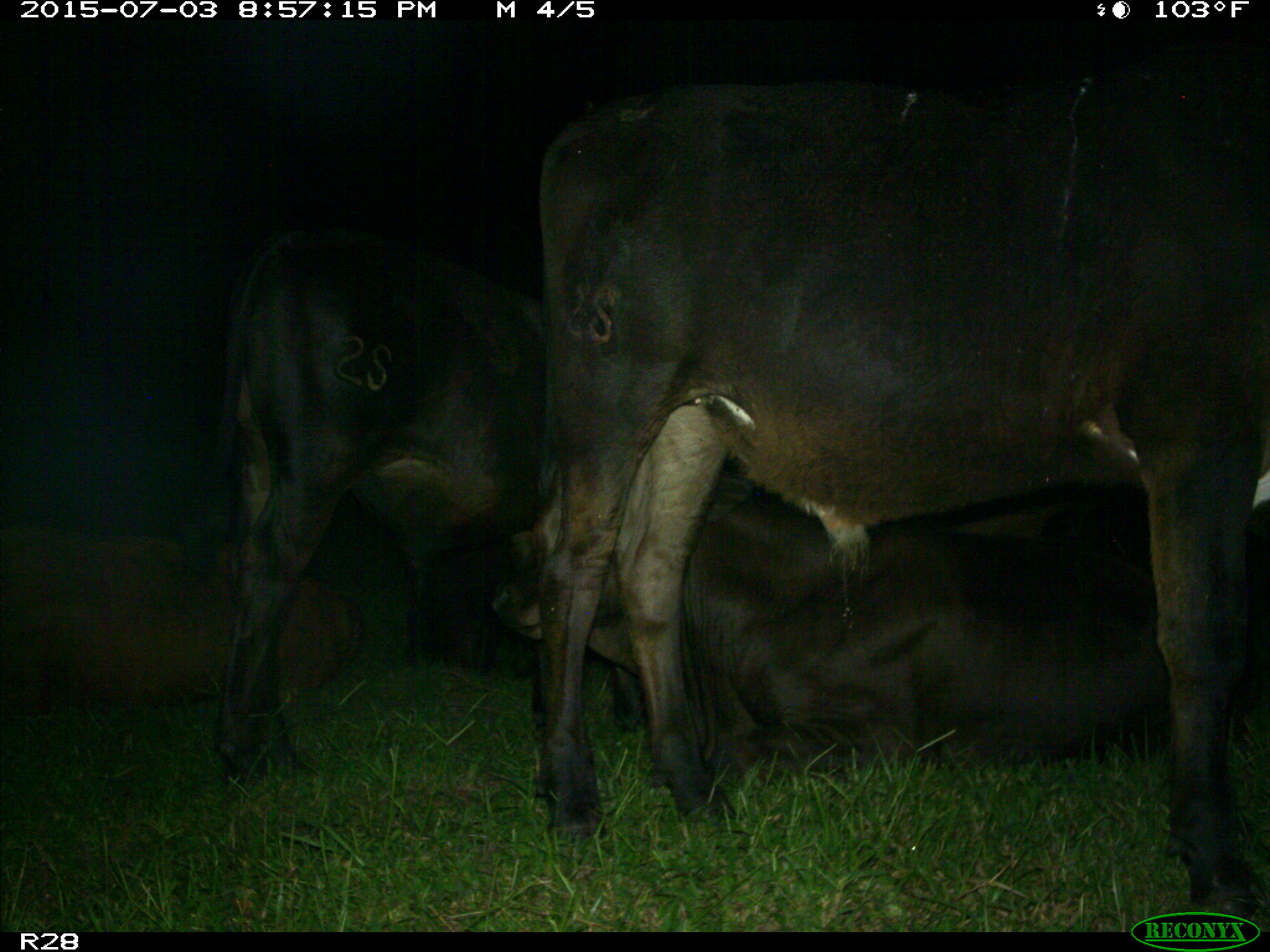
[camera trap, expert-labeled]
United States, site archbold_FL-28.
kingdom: Animalia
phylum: Chordata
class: Mammalia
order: Artiodactyla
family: Bovidae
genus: Bos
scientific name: Bos taurus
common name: domestic cow